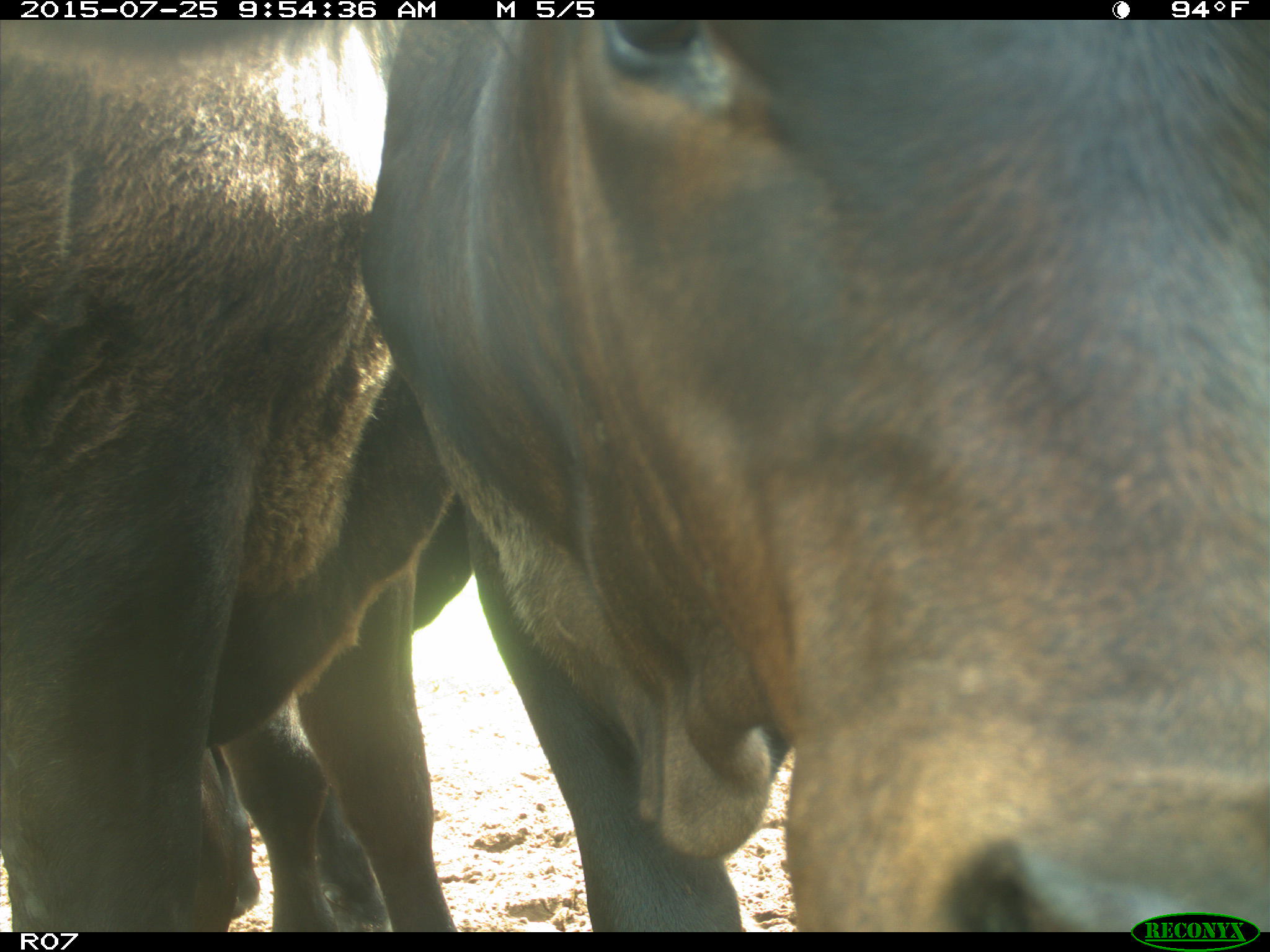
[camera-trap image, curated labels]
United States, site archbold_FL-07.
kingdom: Animalia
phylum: Chordata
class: Mammalia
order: Artiodactyla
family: Bovidae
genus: Bos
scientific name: Bos taurus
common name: domestic cow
Bos taurus (domestic cow).